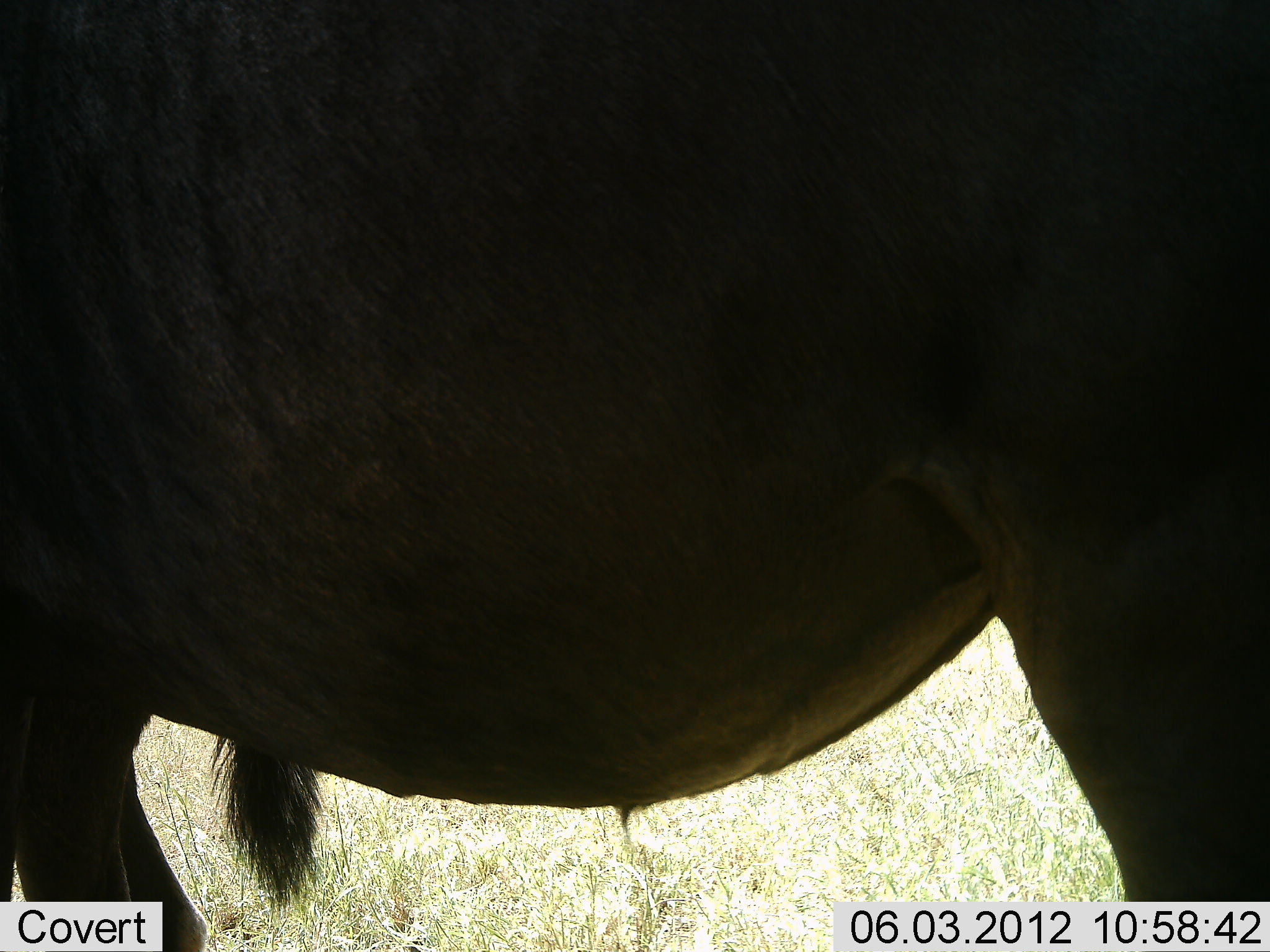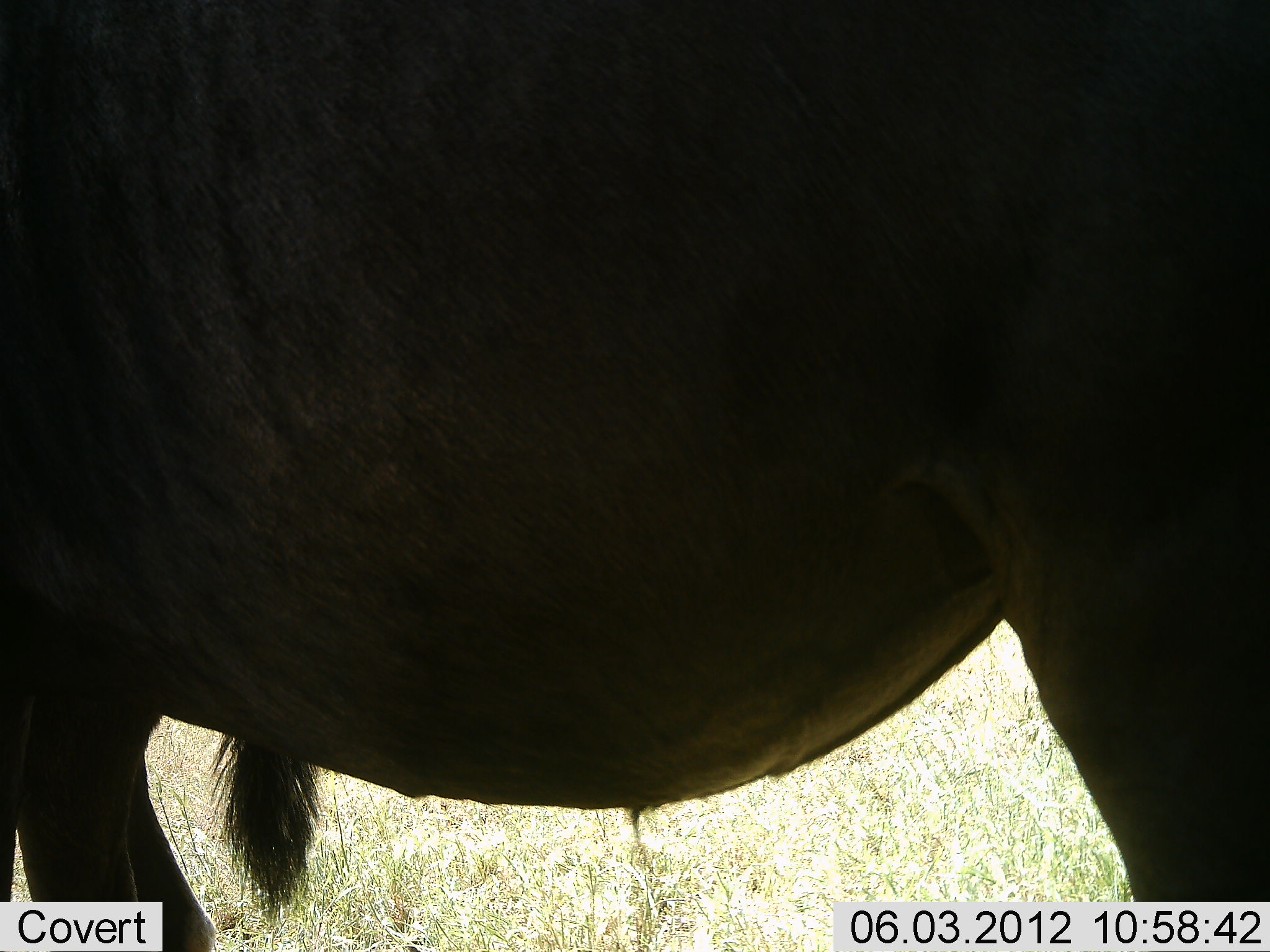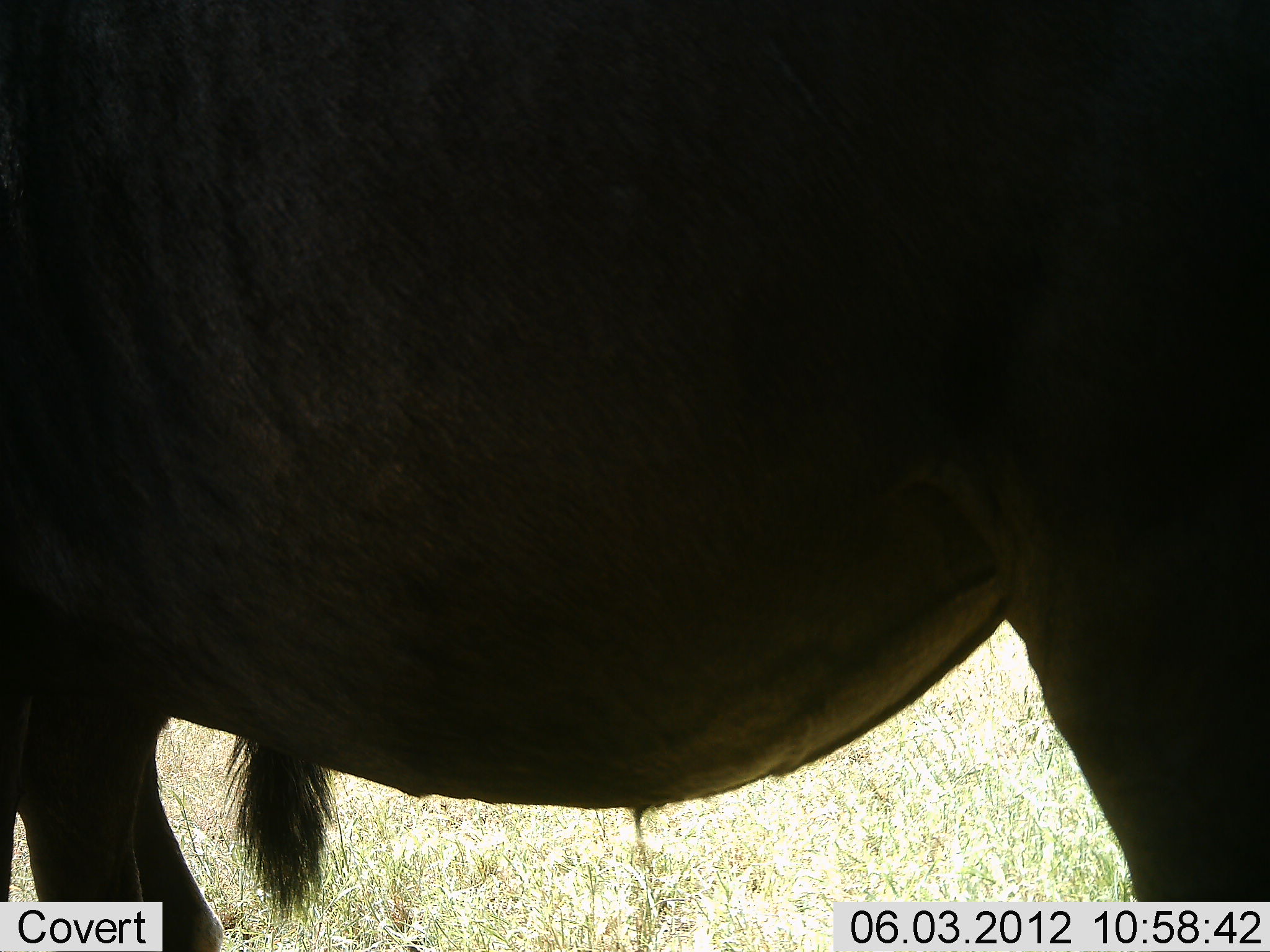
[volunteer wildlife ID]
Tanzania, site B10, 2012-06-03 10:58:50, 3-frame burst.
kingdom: Animalia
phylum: Chordata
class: Mammalia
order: Artiodactyla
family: Bovidae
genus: Connochaetes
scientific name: Connochaetes taurinus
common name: blue wildebeest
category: wildebeest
Wildebeest (blue wildebeest) (Connochaetes taurinus), count 1. Behavior (volunteer vote fractions): standing 100%, resting 0%, moving 0%, interacting 0%. Young present (vote fraction): 0%. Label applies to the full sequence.